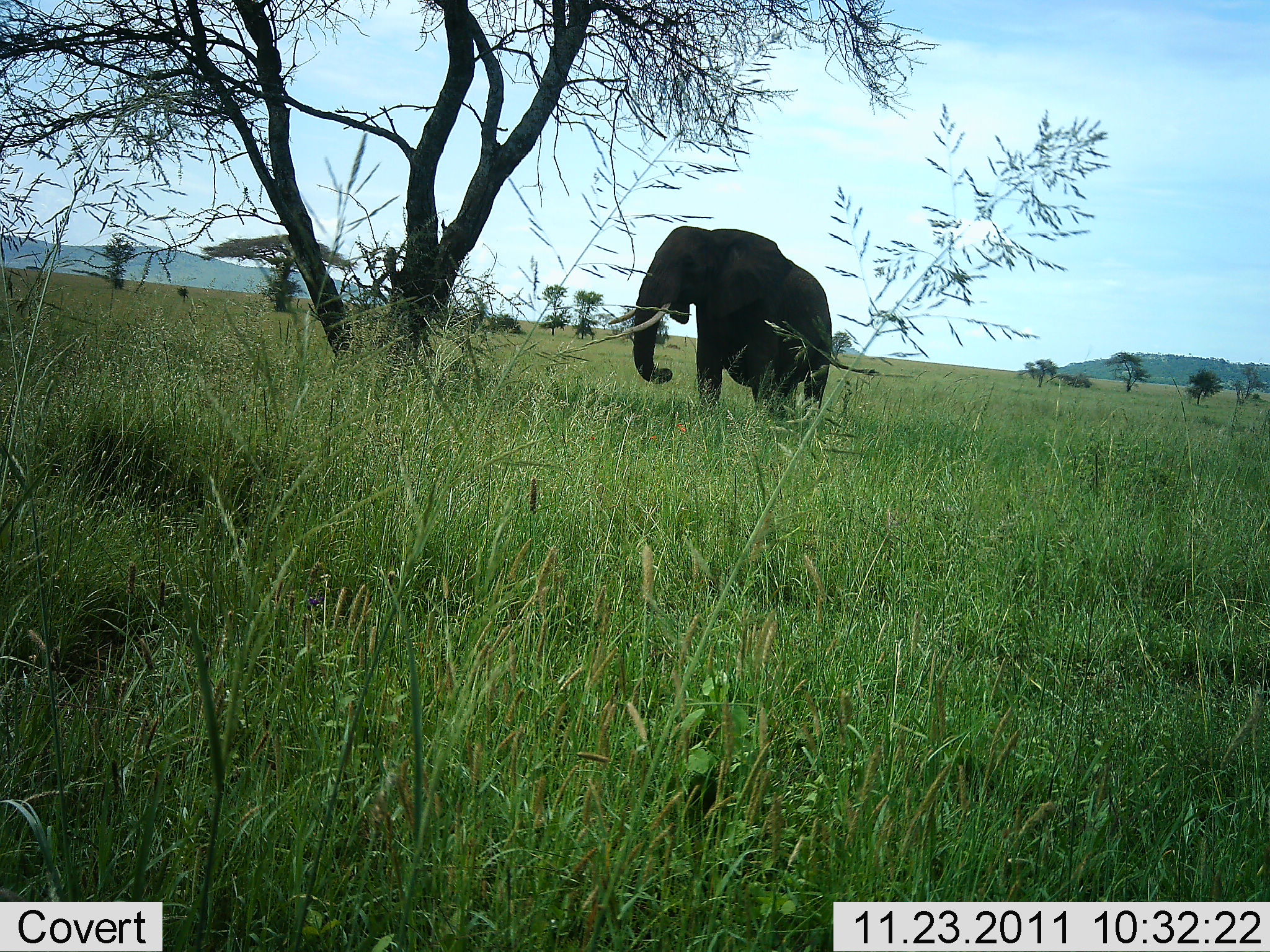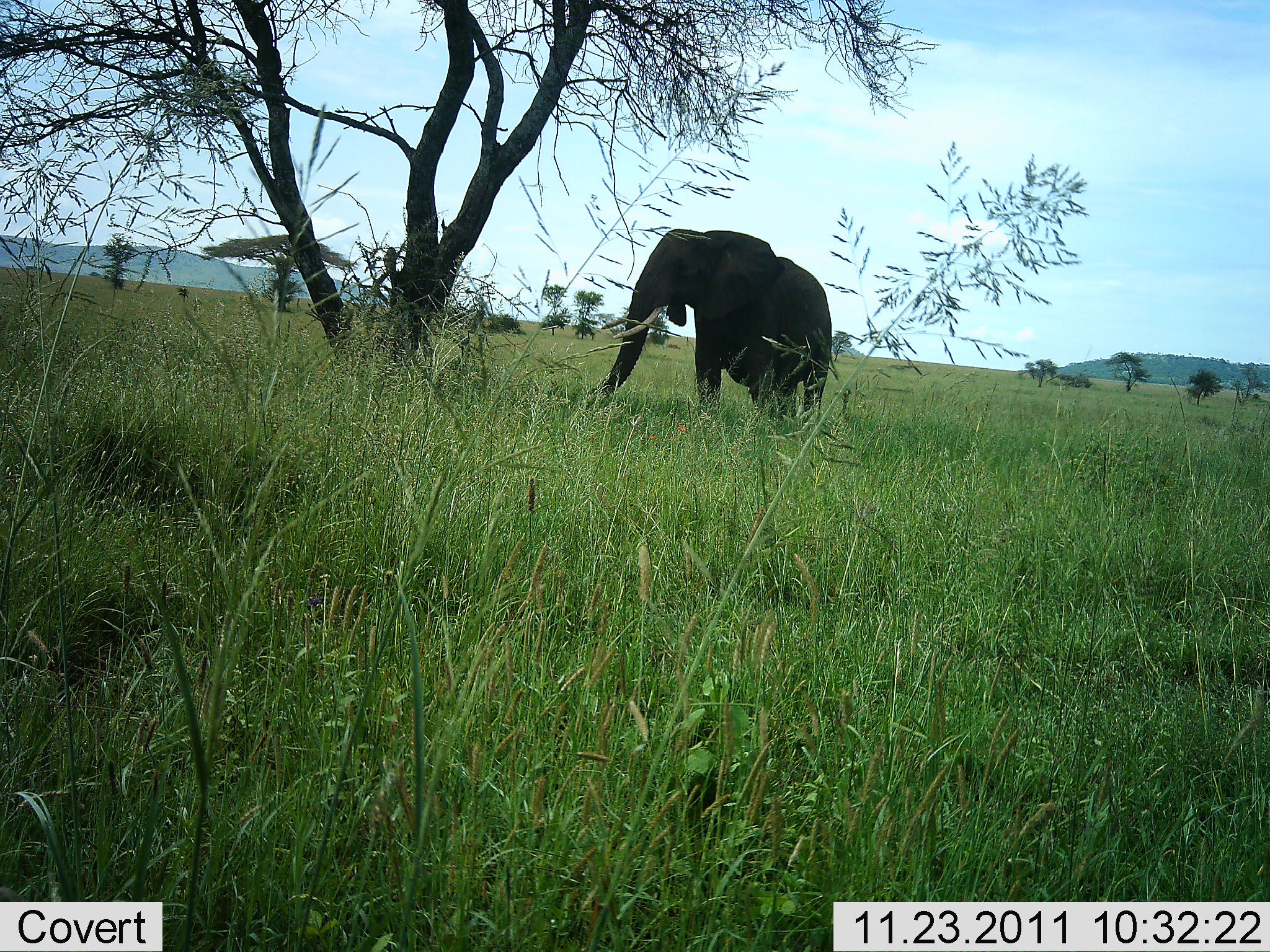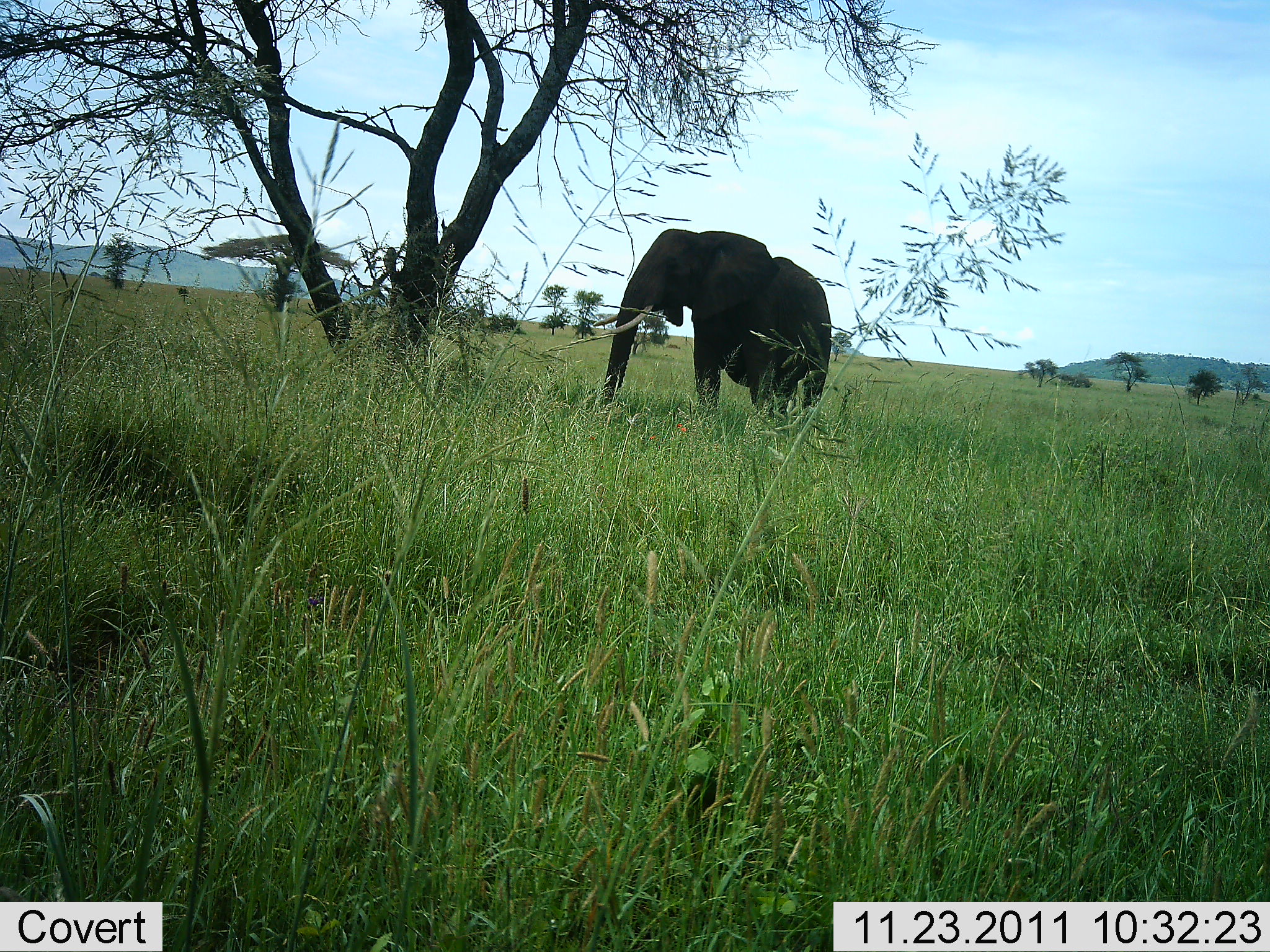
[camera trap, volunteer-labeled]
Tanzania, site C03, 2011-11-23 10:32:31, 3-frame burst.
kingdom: Animalia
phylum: Chordata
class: Mammalia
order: Proboscidea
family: Elephantidae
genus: Loxodonta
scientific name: Loxodonta africana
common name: african bush elephant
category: elephant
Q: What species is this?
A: Elephant (african bush elephant) (Loxodonta africana).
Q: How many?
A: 1.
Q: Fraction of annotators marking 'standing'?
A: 67%.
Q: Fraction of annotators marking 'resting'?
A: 0%.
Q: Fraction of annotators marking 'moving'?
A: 7%.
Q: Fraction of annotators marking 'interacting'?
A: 0%.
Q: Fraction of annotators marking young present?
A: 0%.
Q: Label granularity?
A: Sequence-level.